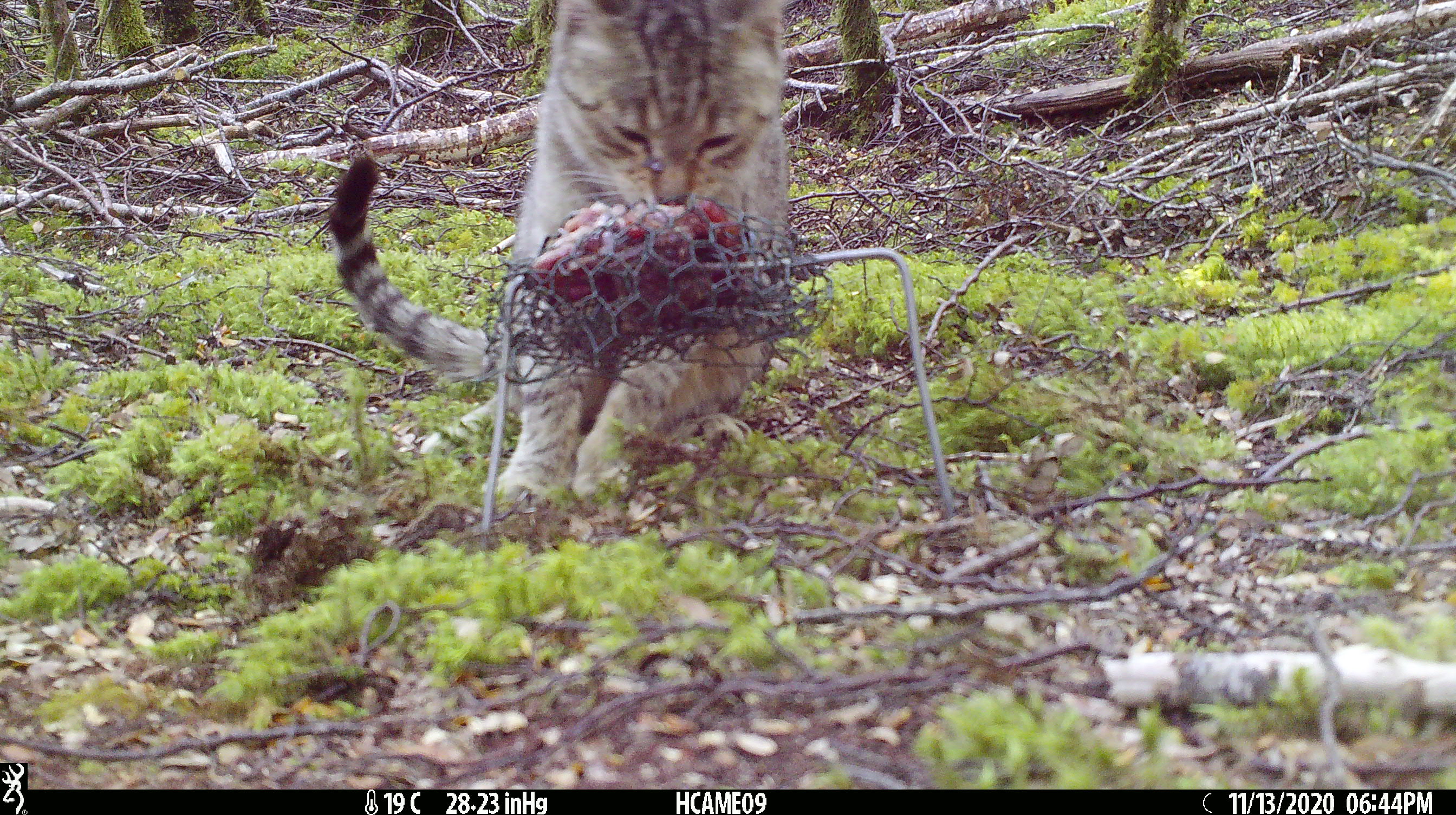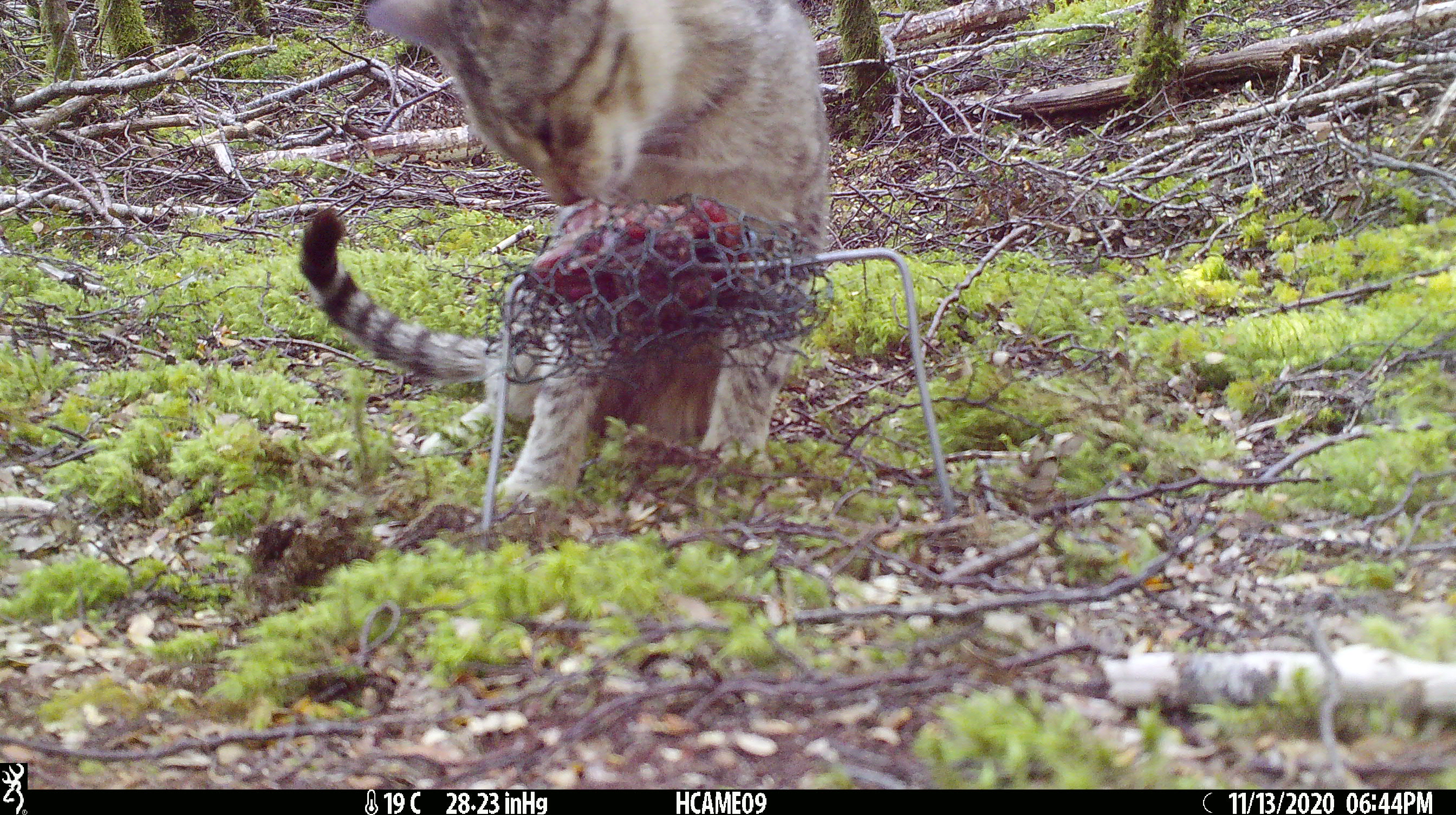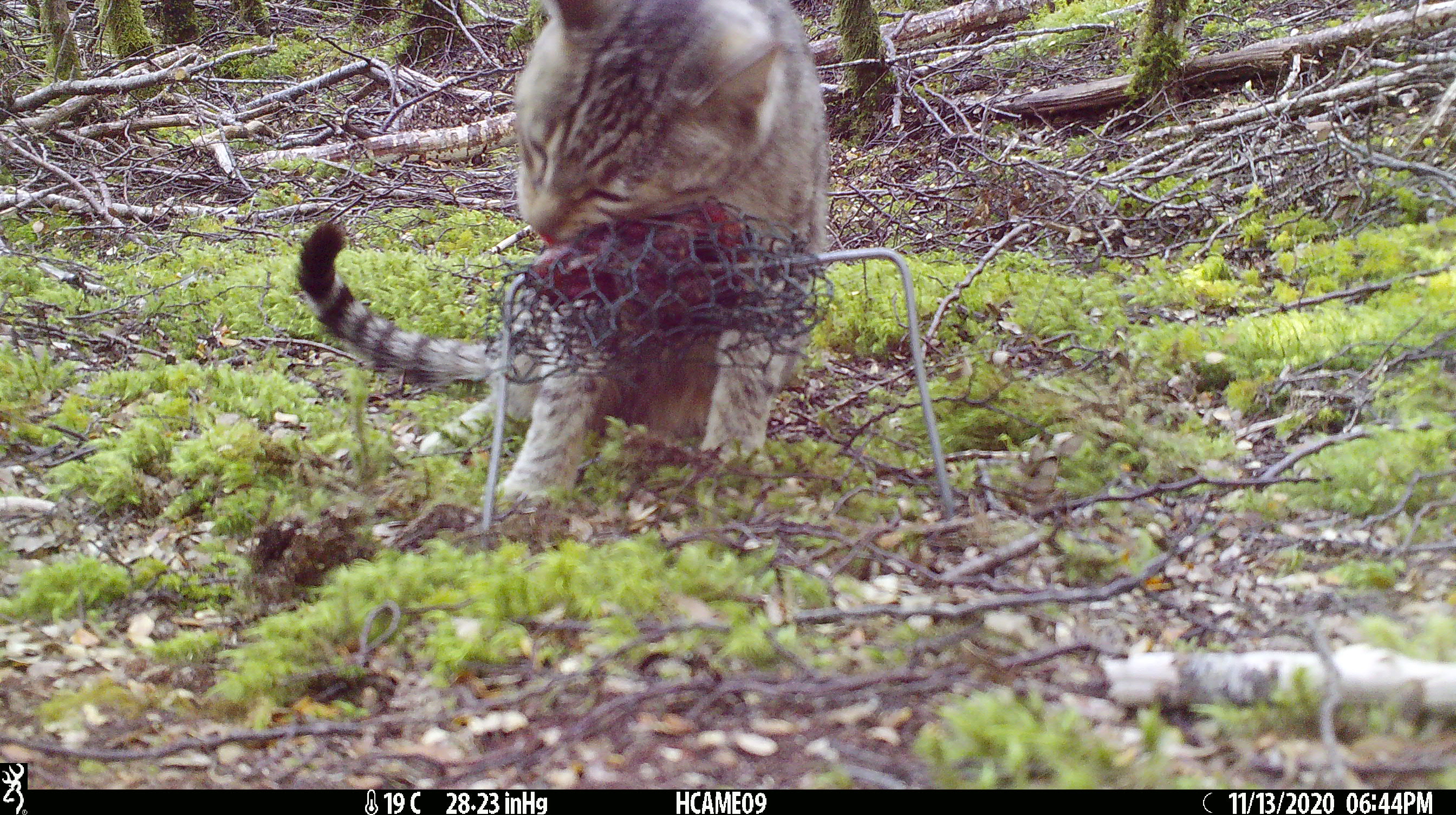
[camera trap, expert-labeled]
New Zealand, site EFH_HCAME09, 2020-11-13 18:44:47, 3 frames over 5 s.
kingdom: Animalia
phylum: Chordata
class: Mammalia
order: Carnivora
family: Felidae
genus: Felis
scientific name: Felis catus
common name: domestic cat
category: cat